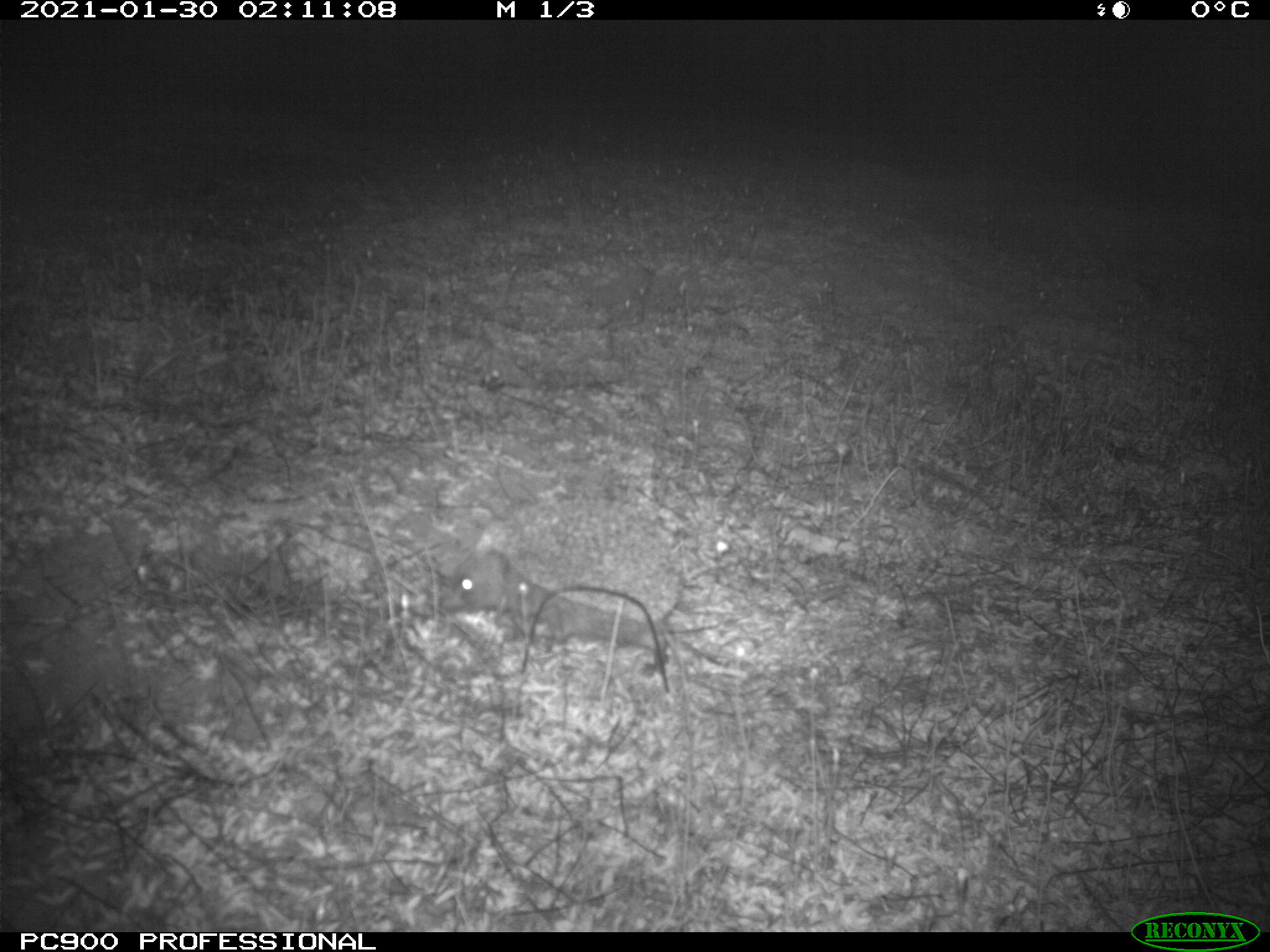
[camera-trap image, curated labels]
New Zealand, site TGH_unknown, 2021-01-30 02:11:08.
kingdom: Animalia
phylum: Chordata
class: Mammalia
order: Eulipotyphla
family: Erinaceidae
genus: Erinaceus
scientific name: Erinaceus europaeus europaeus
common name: european hedgehog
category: hedgehog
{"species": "hedgehog (european hedgehog) (Erinaceus europaeus europaeus)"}